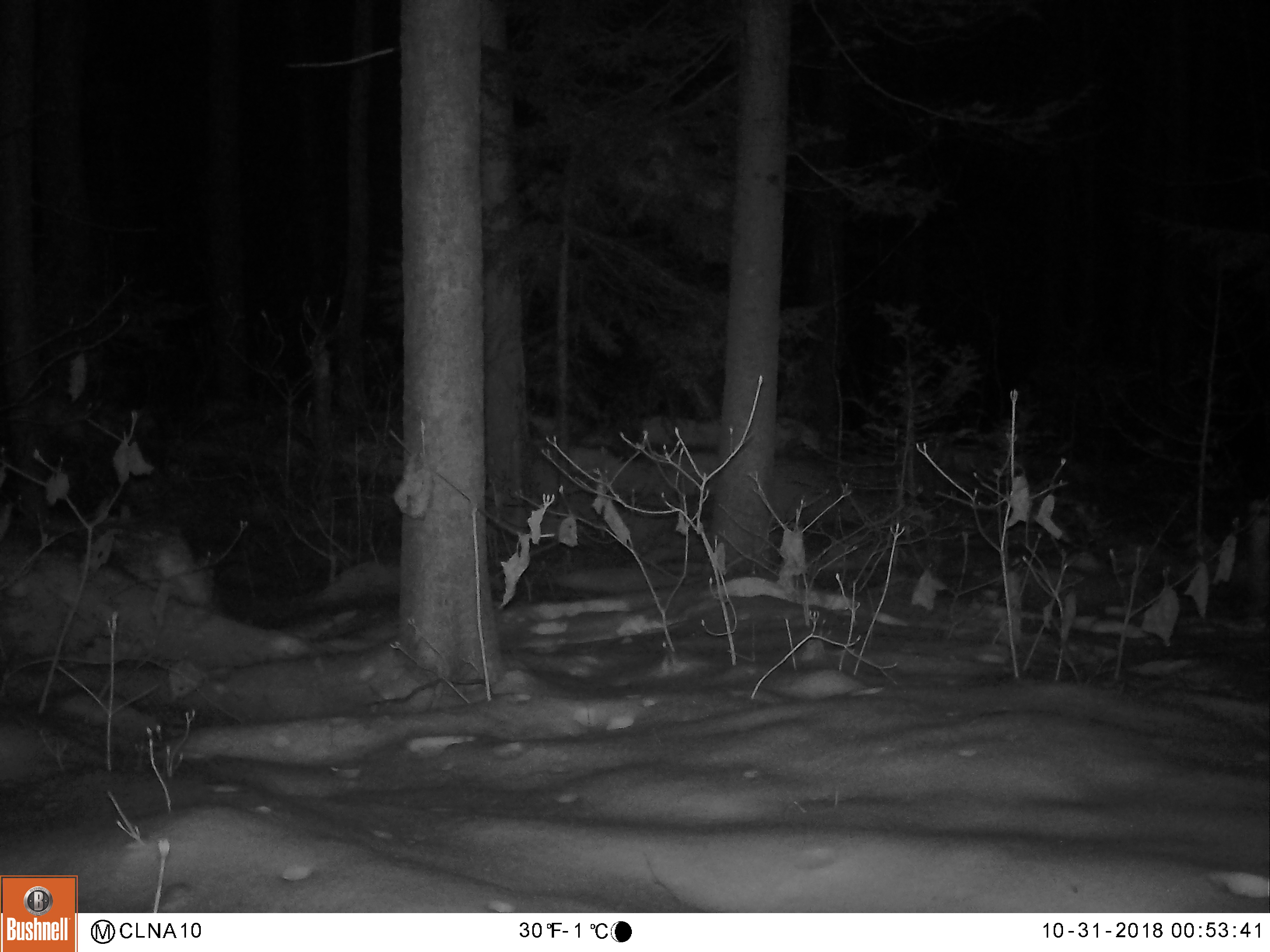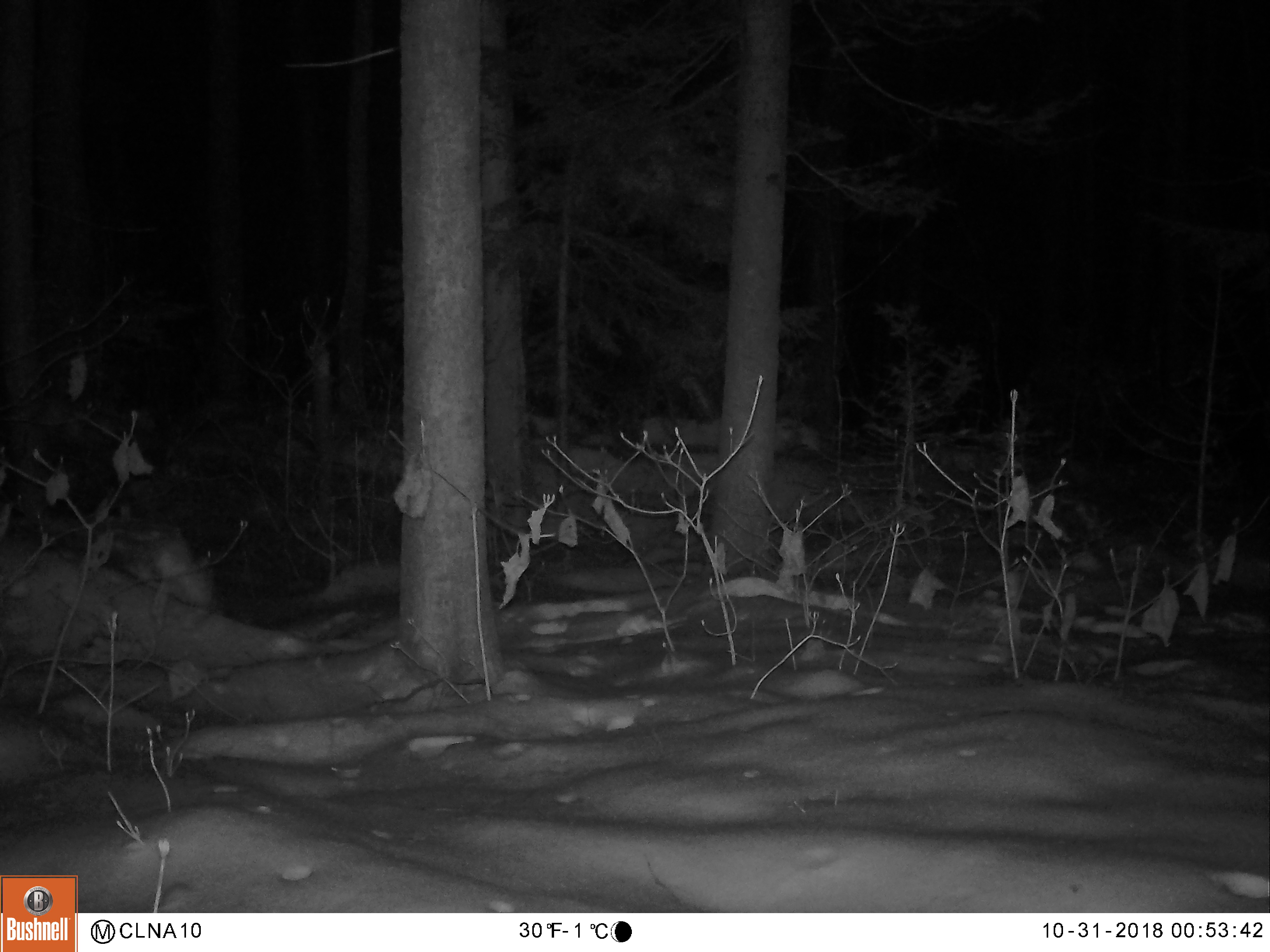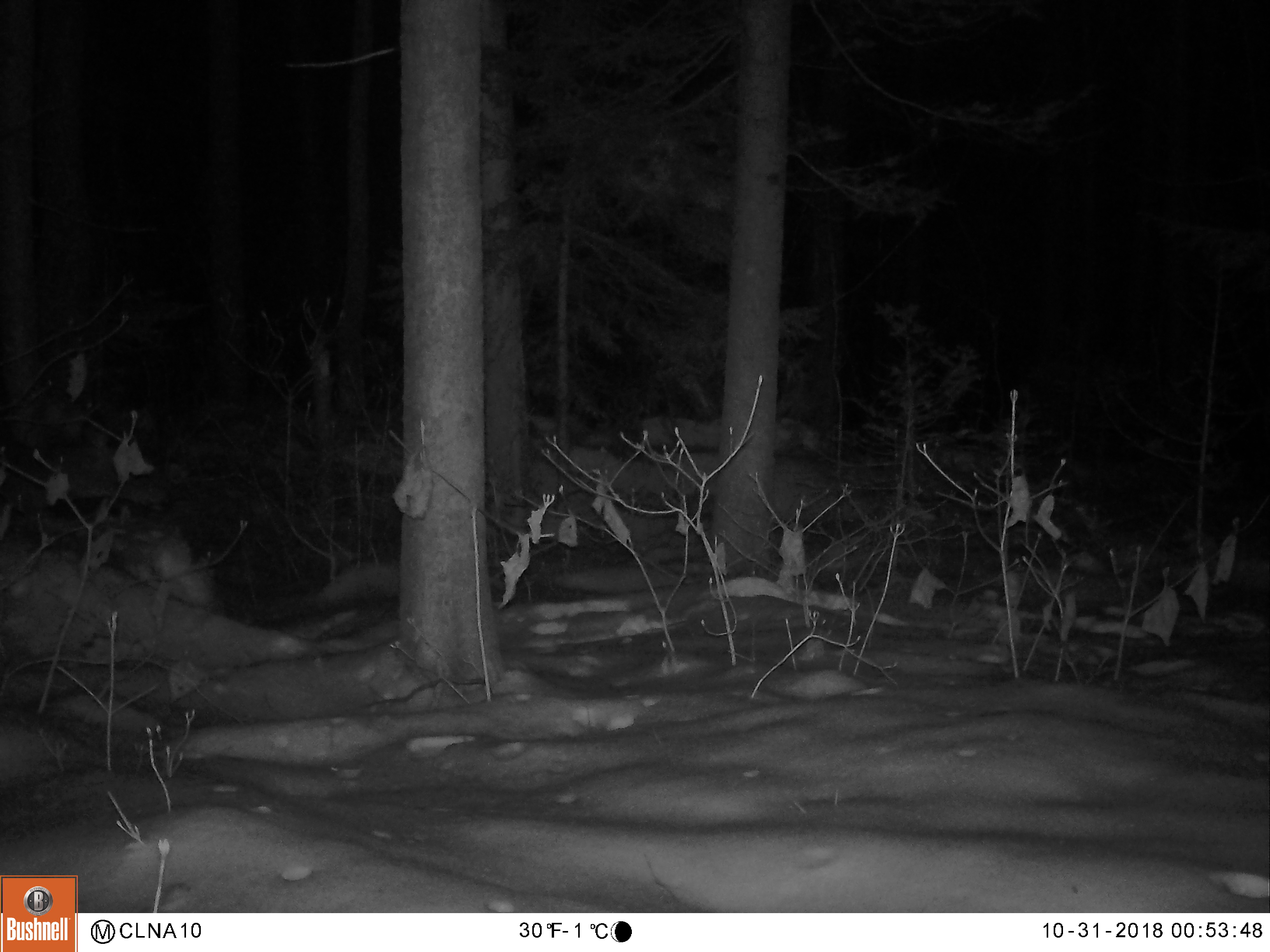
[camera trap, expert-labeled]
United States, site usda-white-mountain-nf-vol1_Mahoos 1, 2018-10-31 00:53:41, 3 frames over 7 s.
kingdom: Animalia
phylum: Chordata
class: Mammalia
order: Artiodactyla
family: Cervidae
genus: Odocoileus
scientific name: Odocoileus virginianus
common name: white-tailed deer